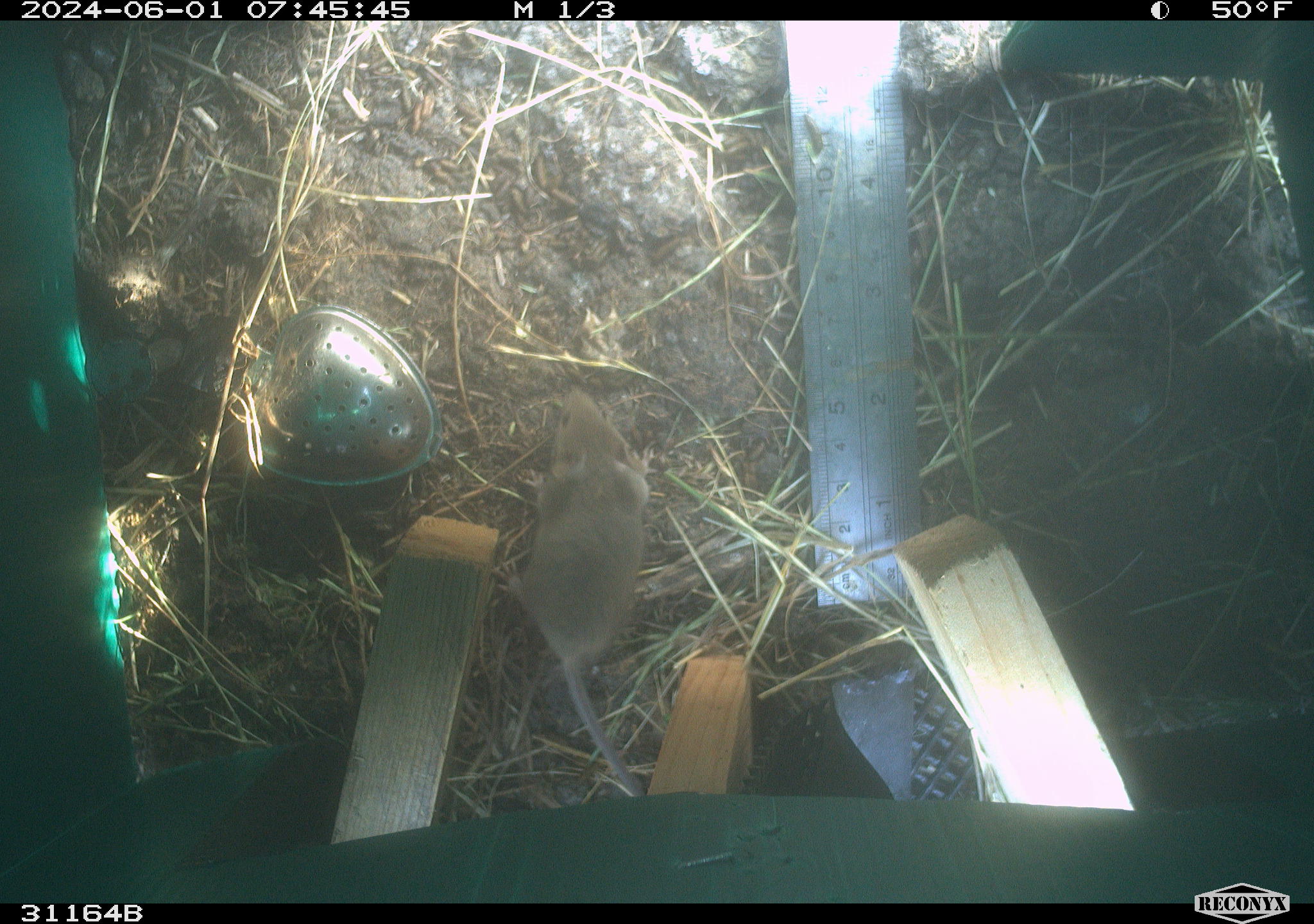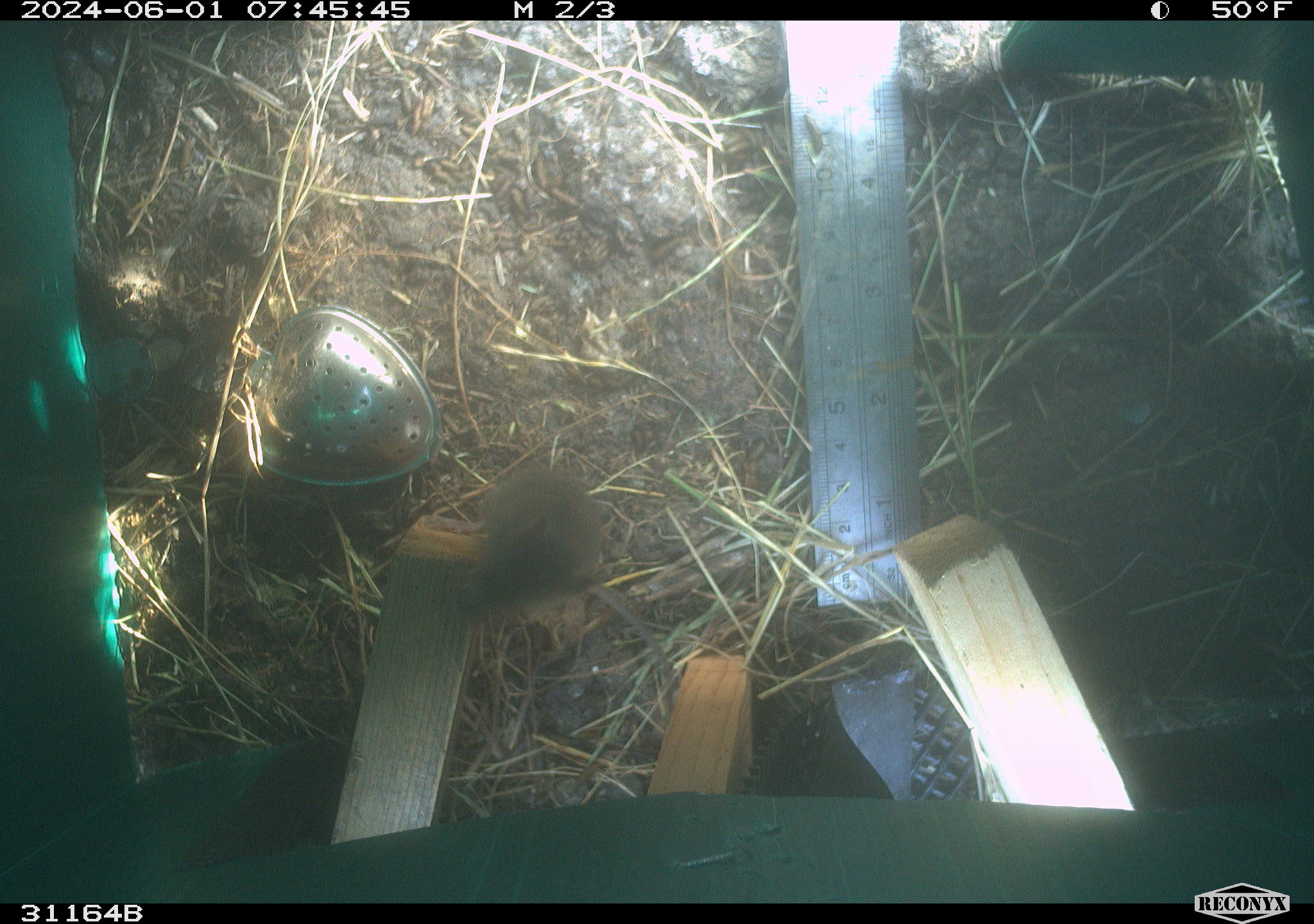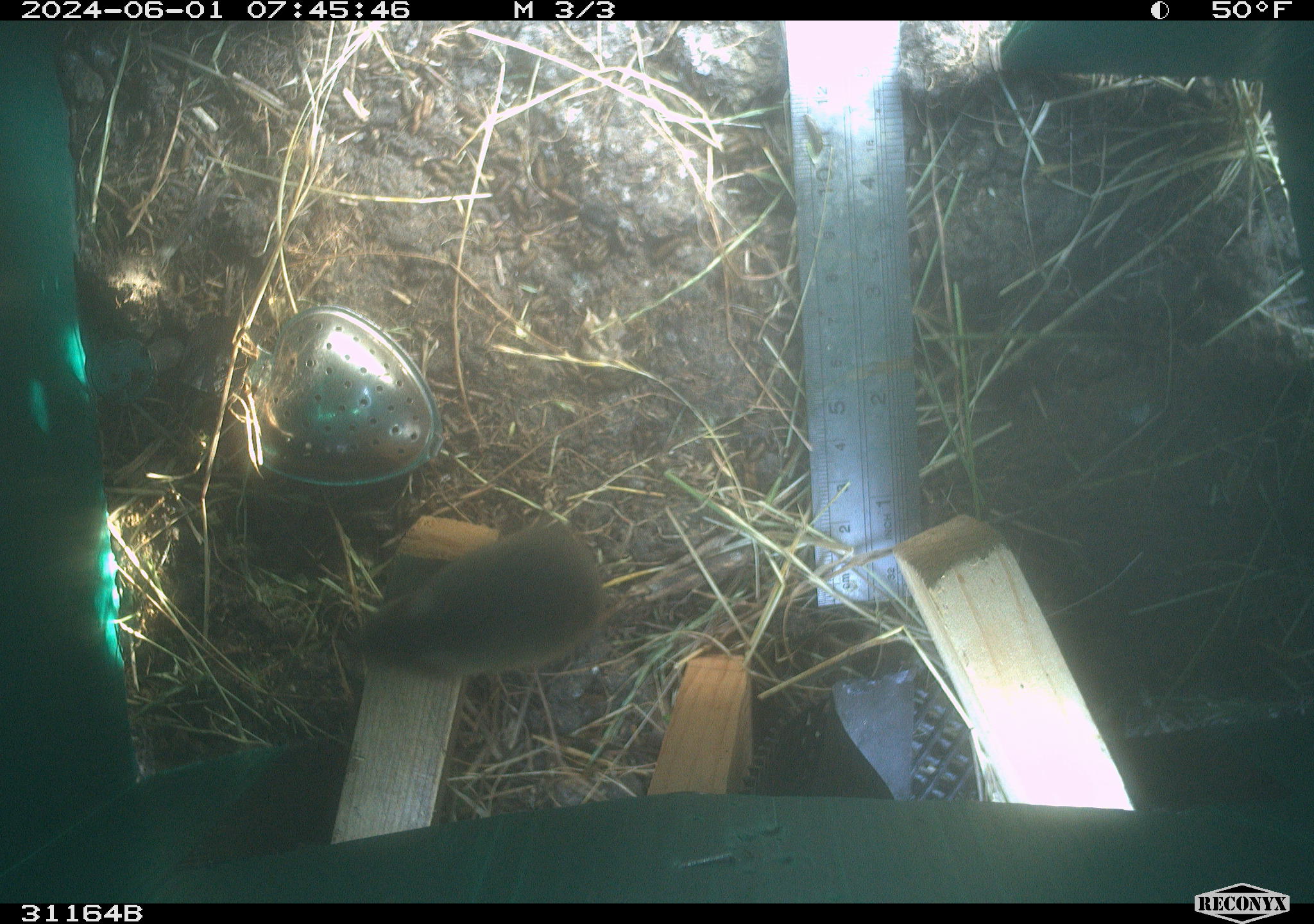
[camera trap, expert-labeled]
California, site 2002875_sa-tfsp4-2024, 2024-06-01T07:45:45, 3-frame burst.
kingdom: Animalia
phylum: Chordata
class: Mammalia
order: Rodentia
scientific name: Rodentia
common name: mouse species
Mouse species (Rodentia).